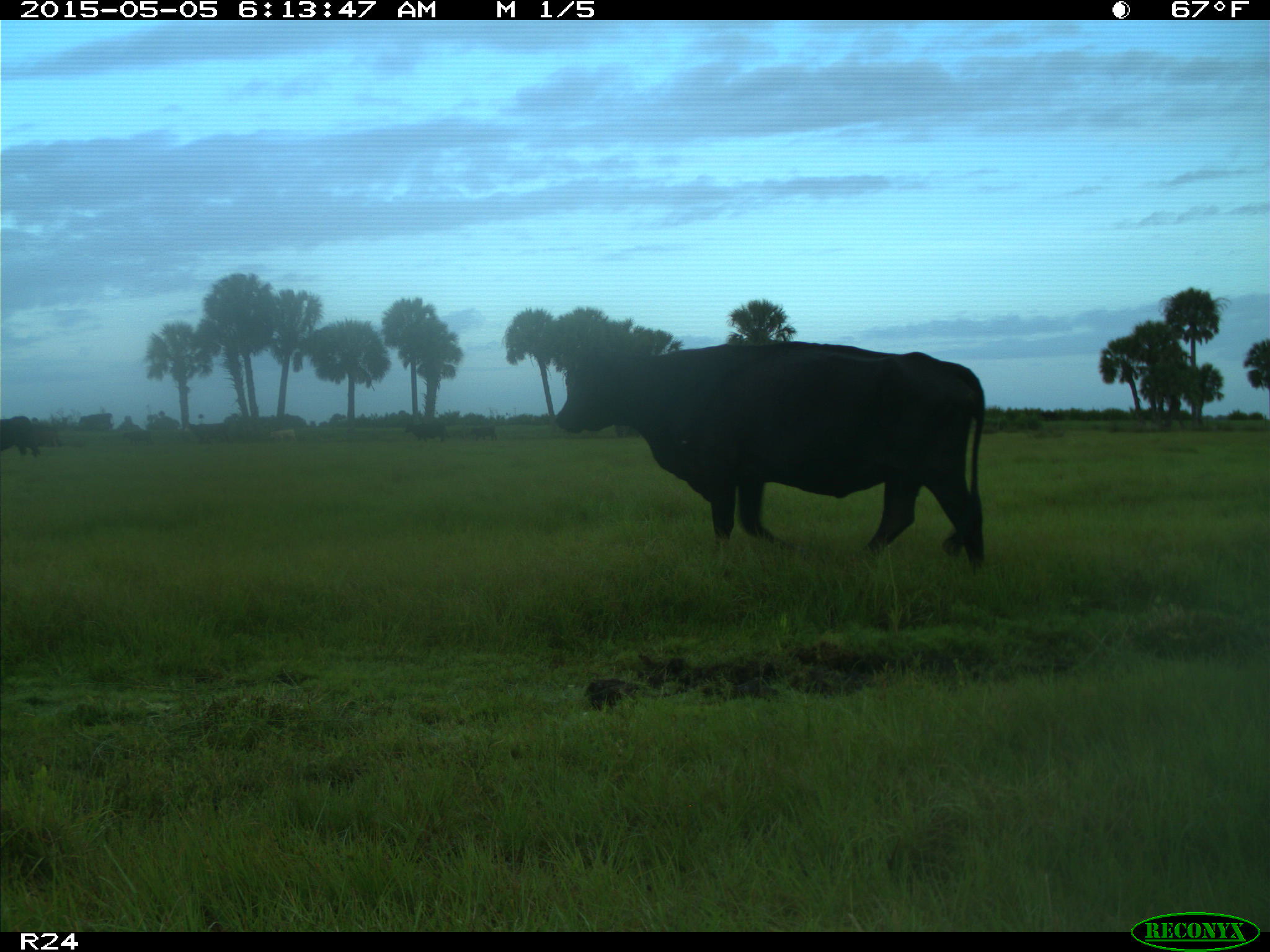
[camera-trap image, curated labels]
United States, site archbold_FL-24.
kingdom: Animalia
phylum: Chordata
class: Mammalia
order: Artiodactyla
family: Bovidae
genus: Bos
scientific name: Bos taurus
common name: domestic cow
Bos taurus (domestic cow).